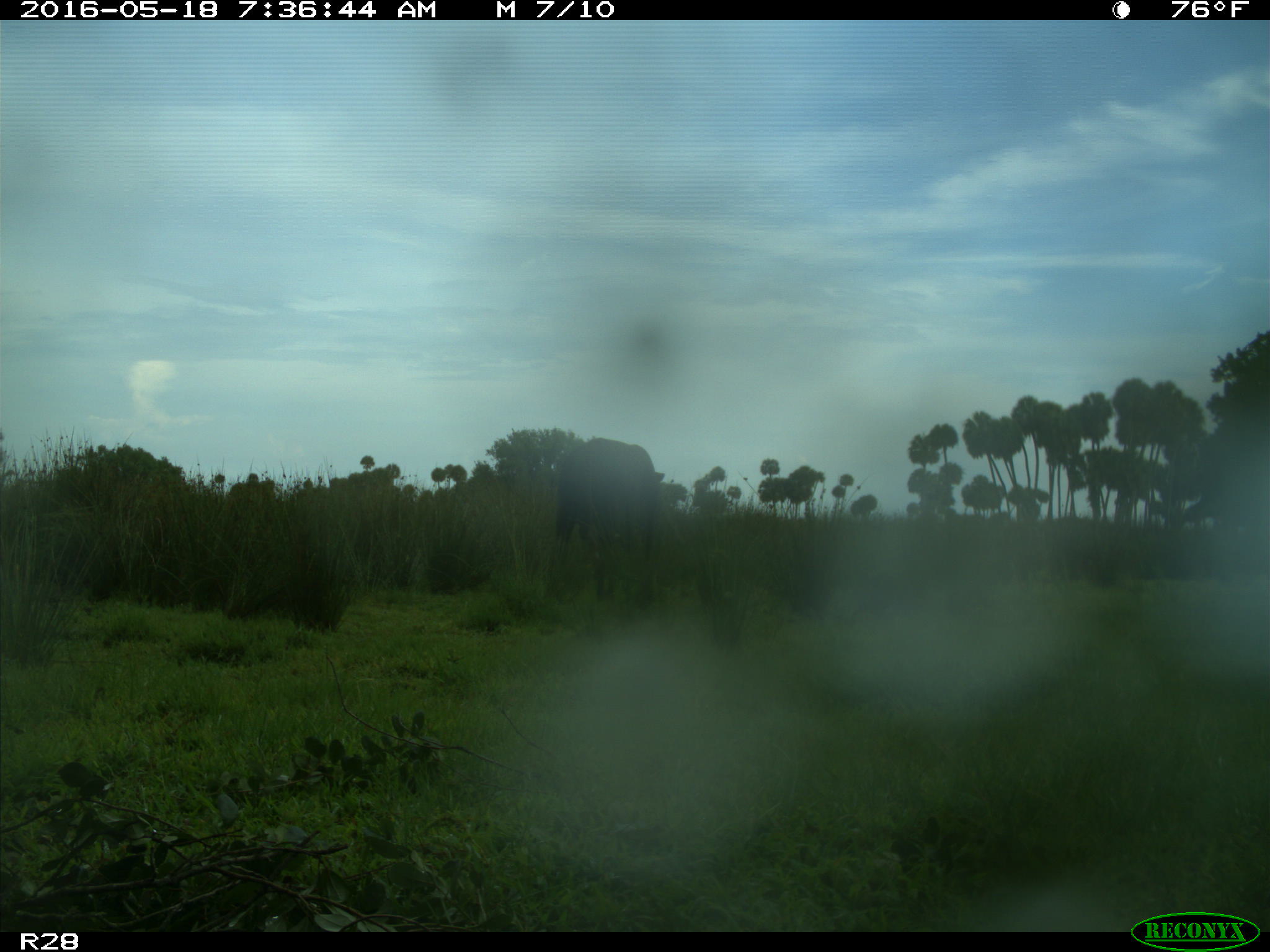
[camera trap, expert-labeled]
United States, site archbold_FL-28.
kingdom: Animalia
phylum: Chordata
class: Mammalia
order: Artiodactyla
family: Bovidae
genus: Bos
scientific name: Bos taurus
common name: domestic cow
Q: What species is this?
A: Bos taurus (domestic cow).